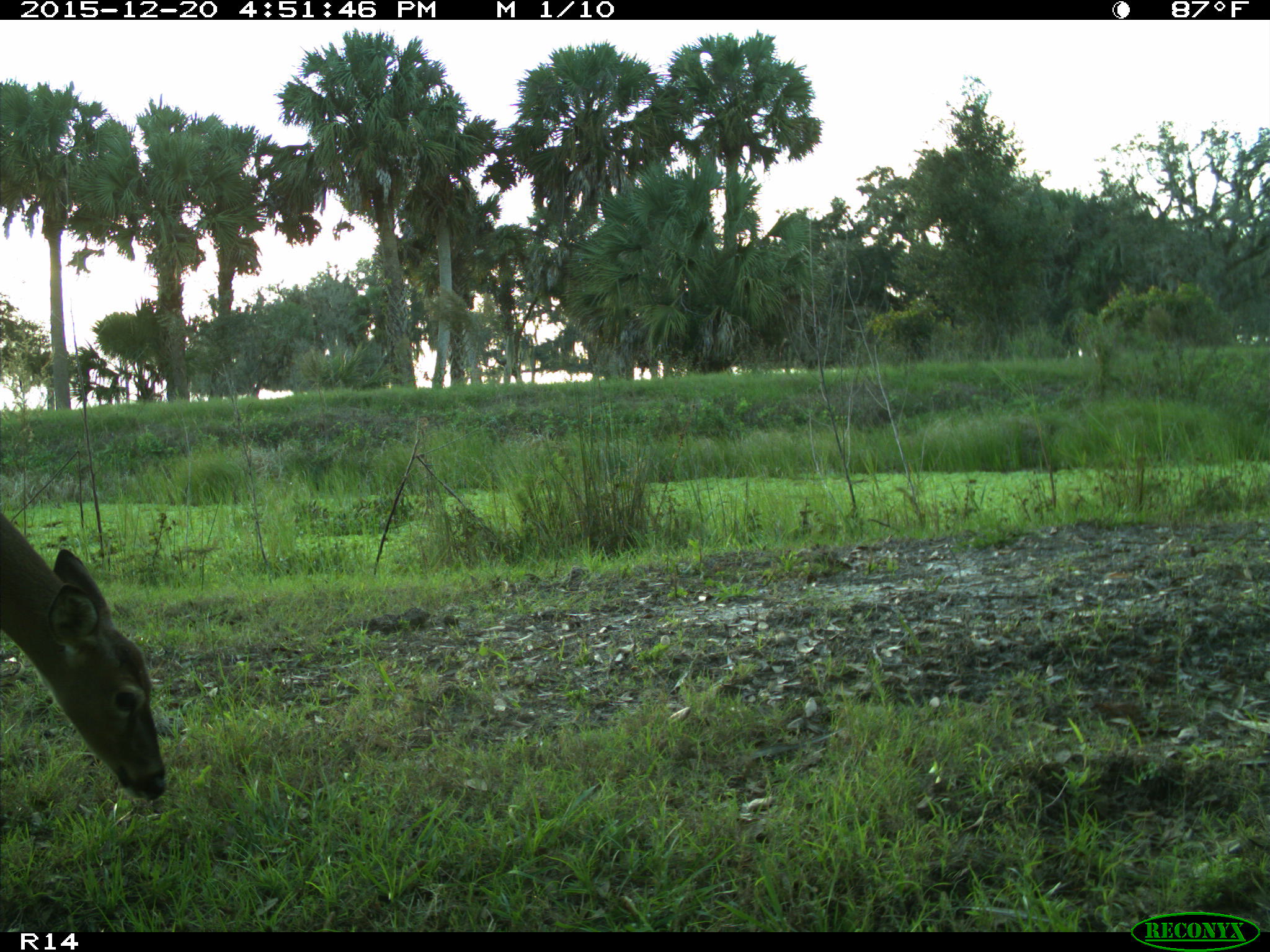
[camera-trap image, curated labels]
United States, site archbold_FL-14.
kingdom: Animalia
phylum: Chordata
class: Mammalia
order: Artiodactyla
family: Cervidae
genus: Odocoileus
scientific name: Odocoileus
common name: deer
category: unidentified deer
Unidentified deer (deer) (Odocoileus).